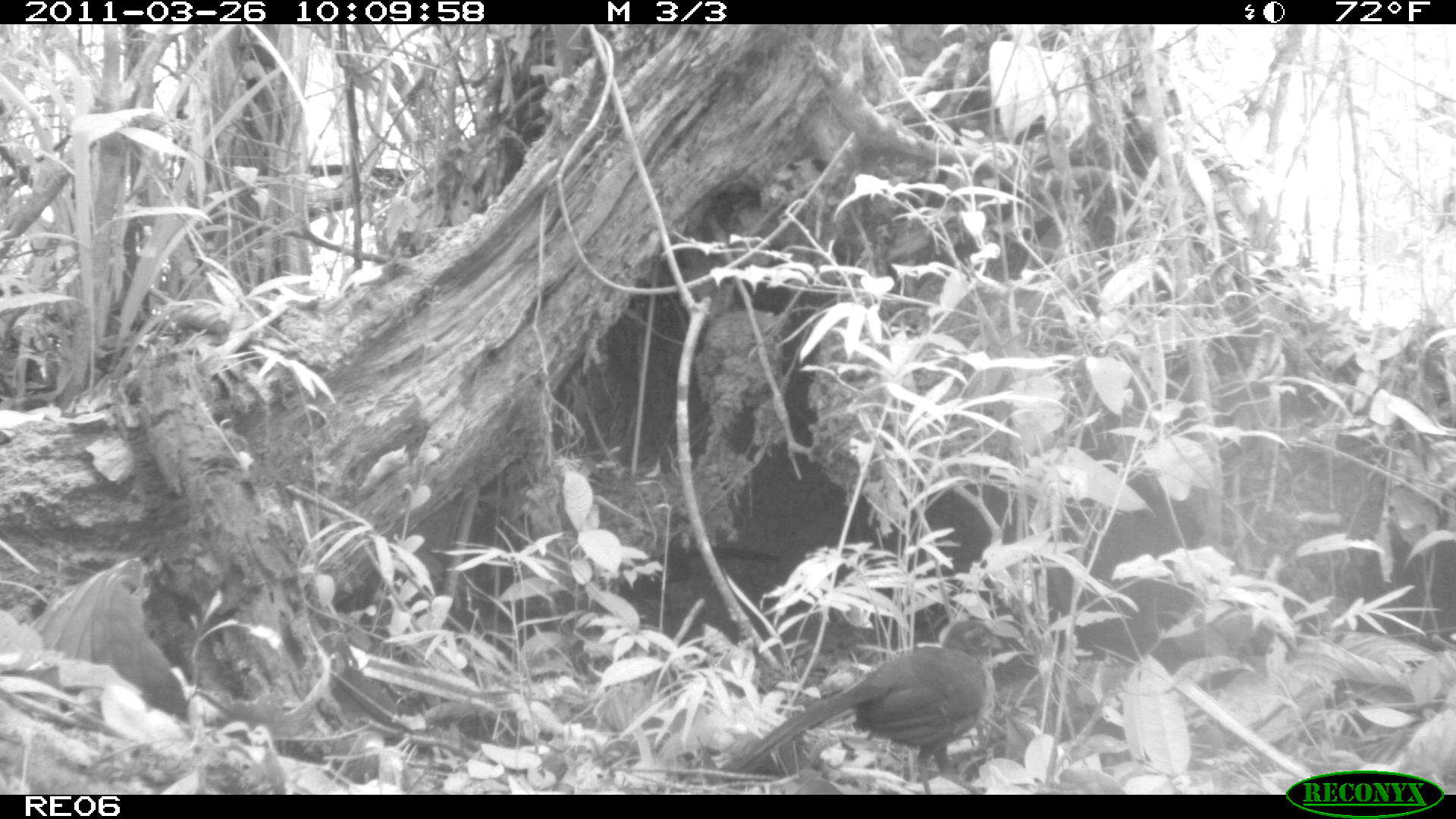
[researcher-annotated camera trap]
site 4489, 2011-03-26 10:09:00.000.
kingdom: Animalia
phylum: Chordata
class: Aves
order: Cuculiformes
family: Cuculidae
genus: Coua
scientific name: Coua serriana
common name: red-breasted coua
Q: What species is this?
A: Coua serriana (red-breasted coua).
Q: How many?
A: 1.